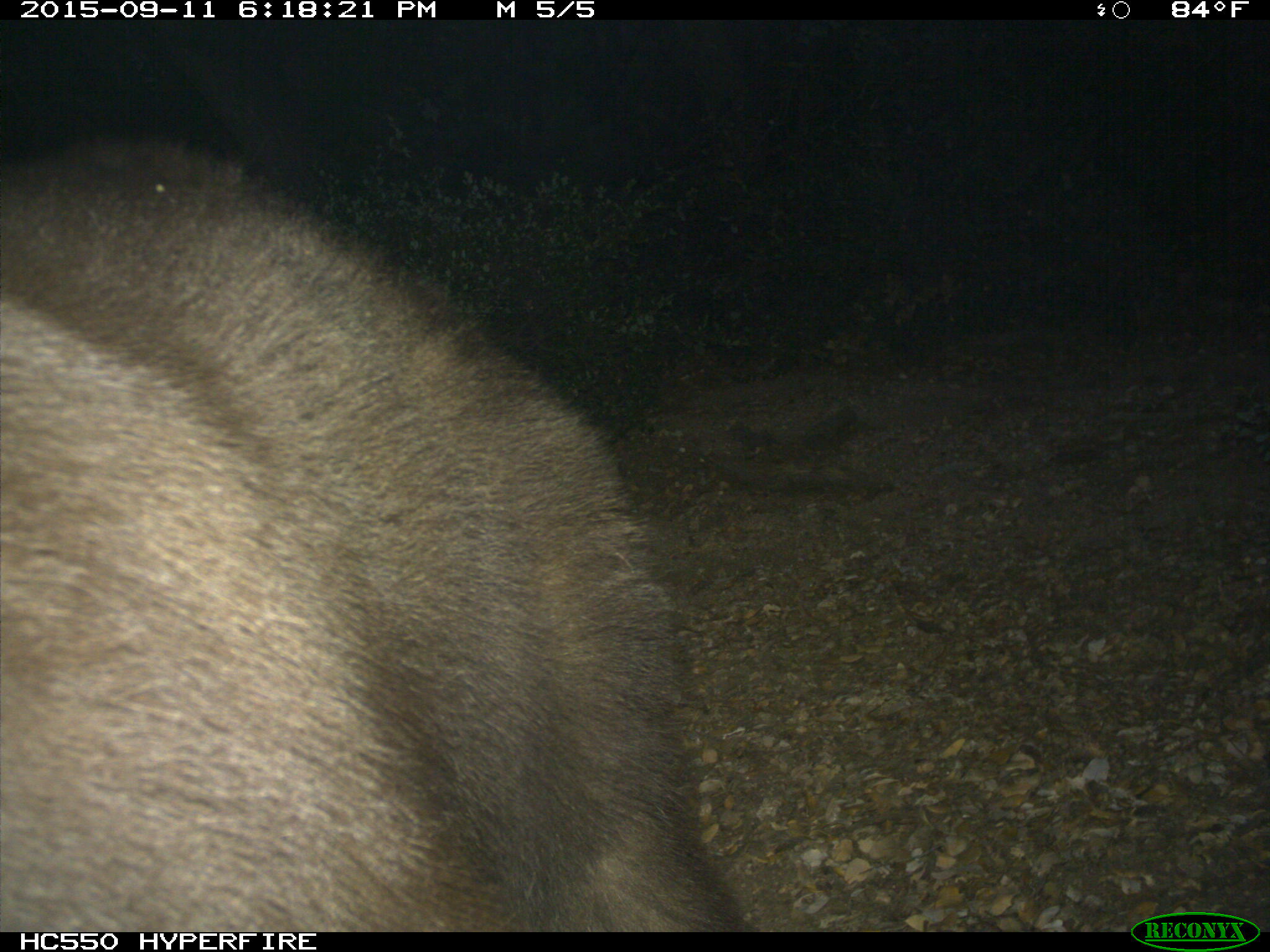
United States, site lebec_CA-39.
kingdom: Animalia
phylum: Chordata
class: Mammalia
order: Carnivora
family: Ursidae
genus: Ursus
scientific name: Ursus americanus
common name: american black bear